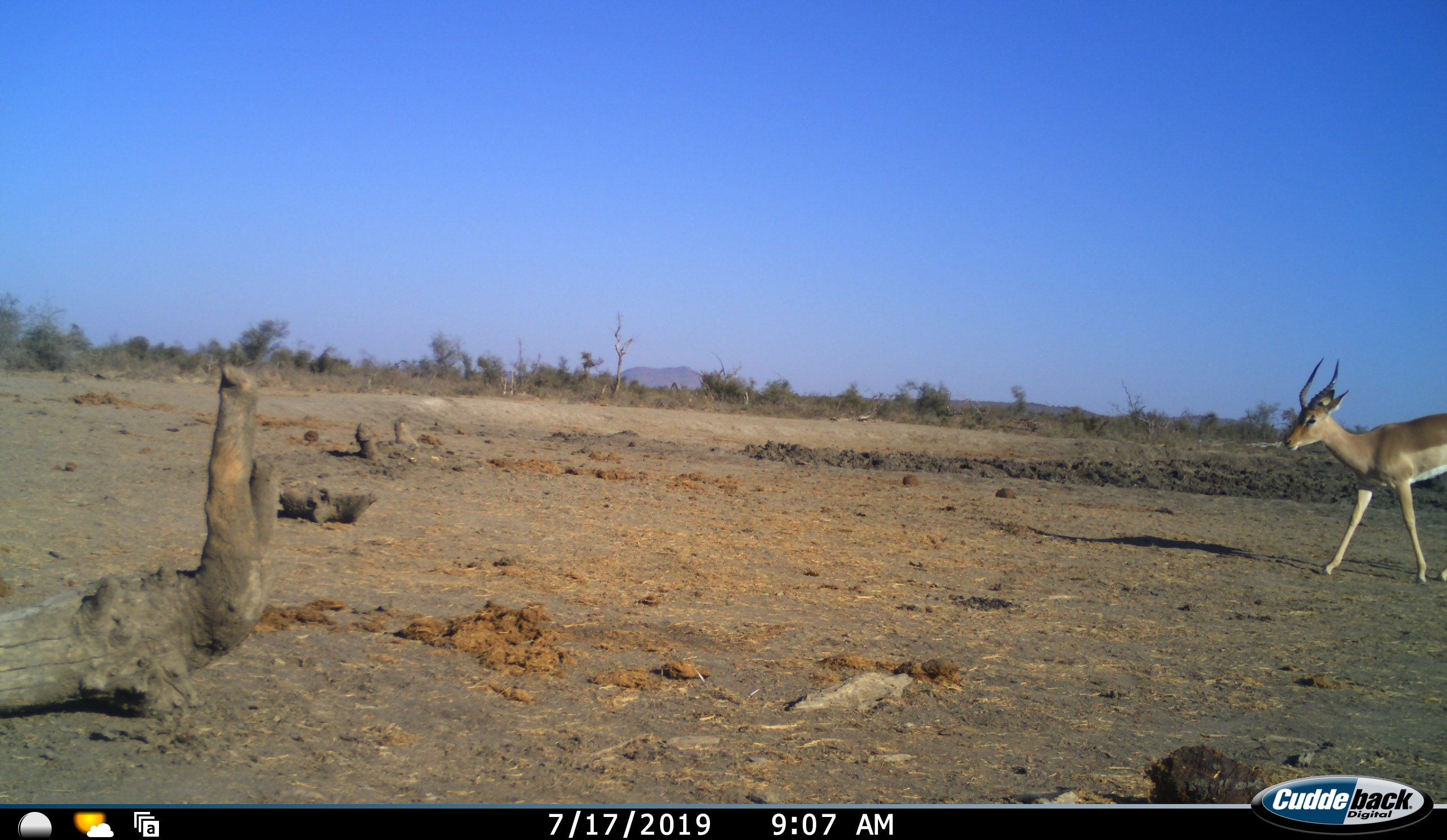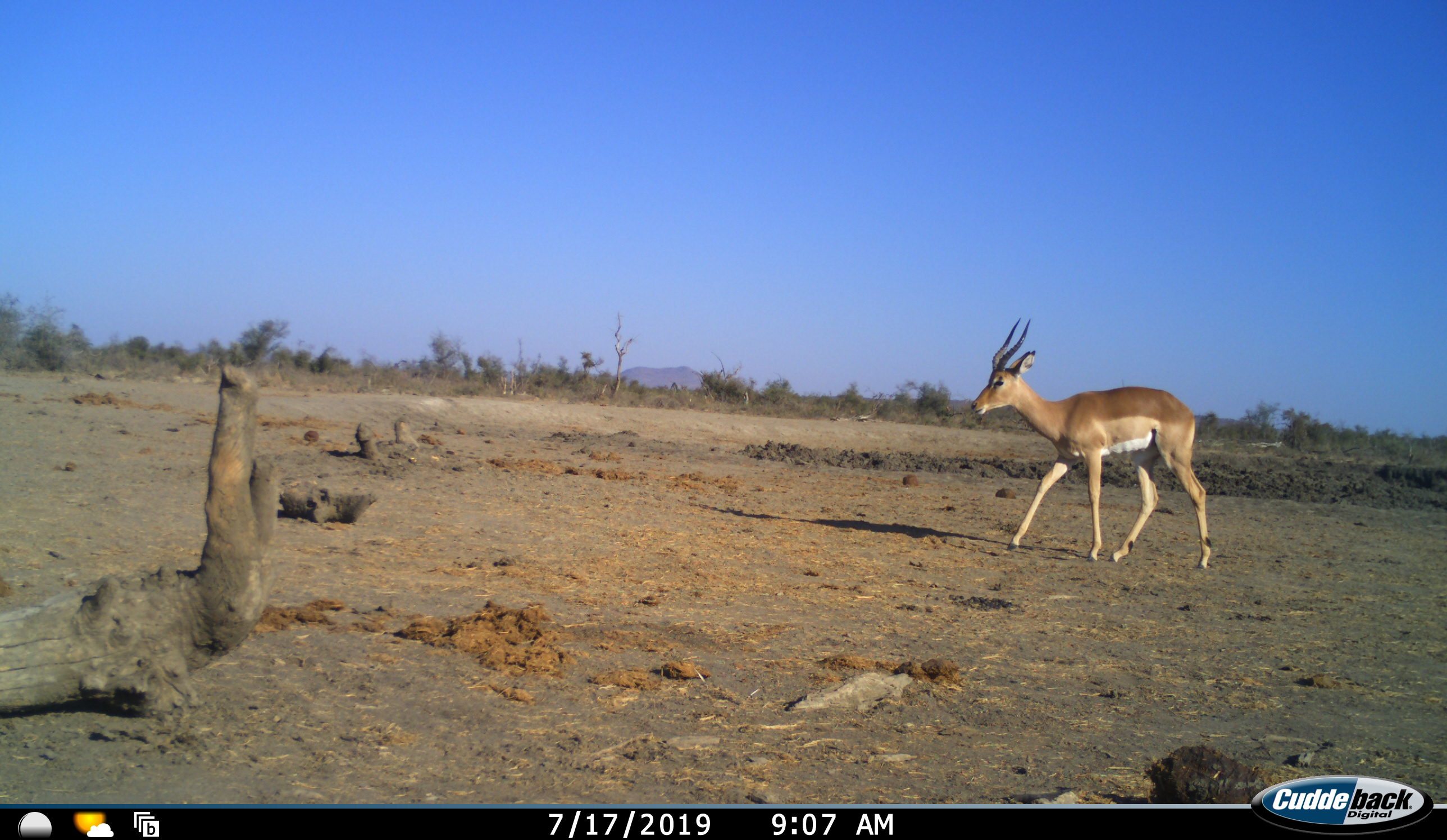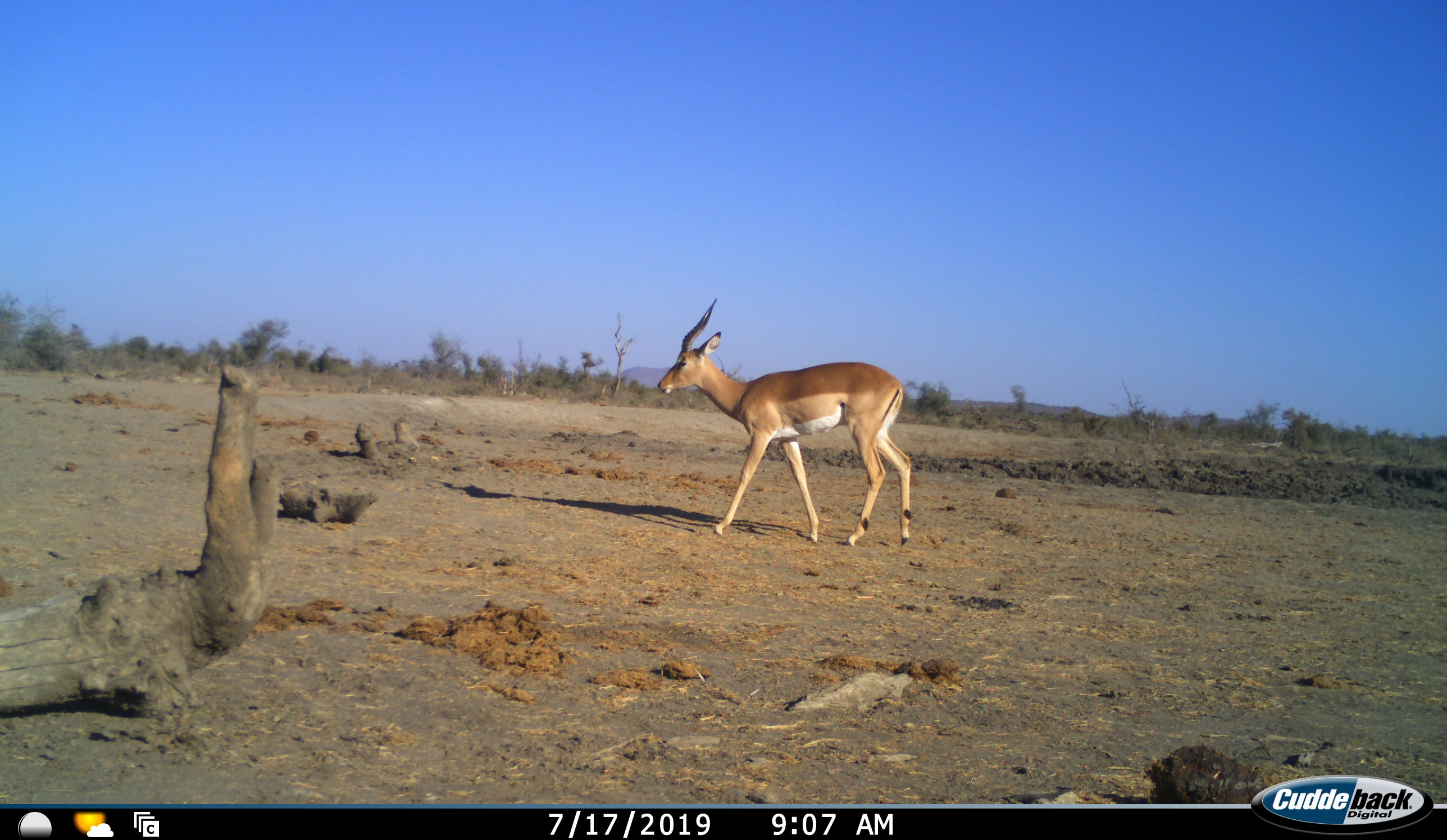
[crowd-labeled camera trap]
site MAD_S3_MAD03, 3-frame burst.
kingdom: Animalia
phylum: Chordata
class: Mammalia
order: Artiodactyla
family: Bovidae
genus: Aepyceros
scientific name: Aepyceros melampus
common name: impala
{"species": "impala (Aepyceros melampus)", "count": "1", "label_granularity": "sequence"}